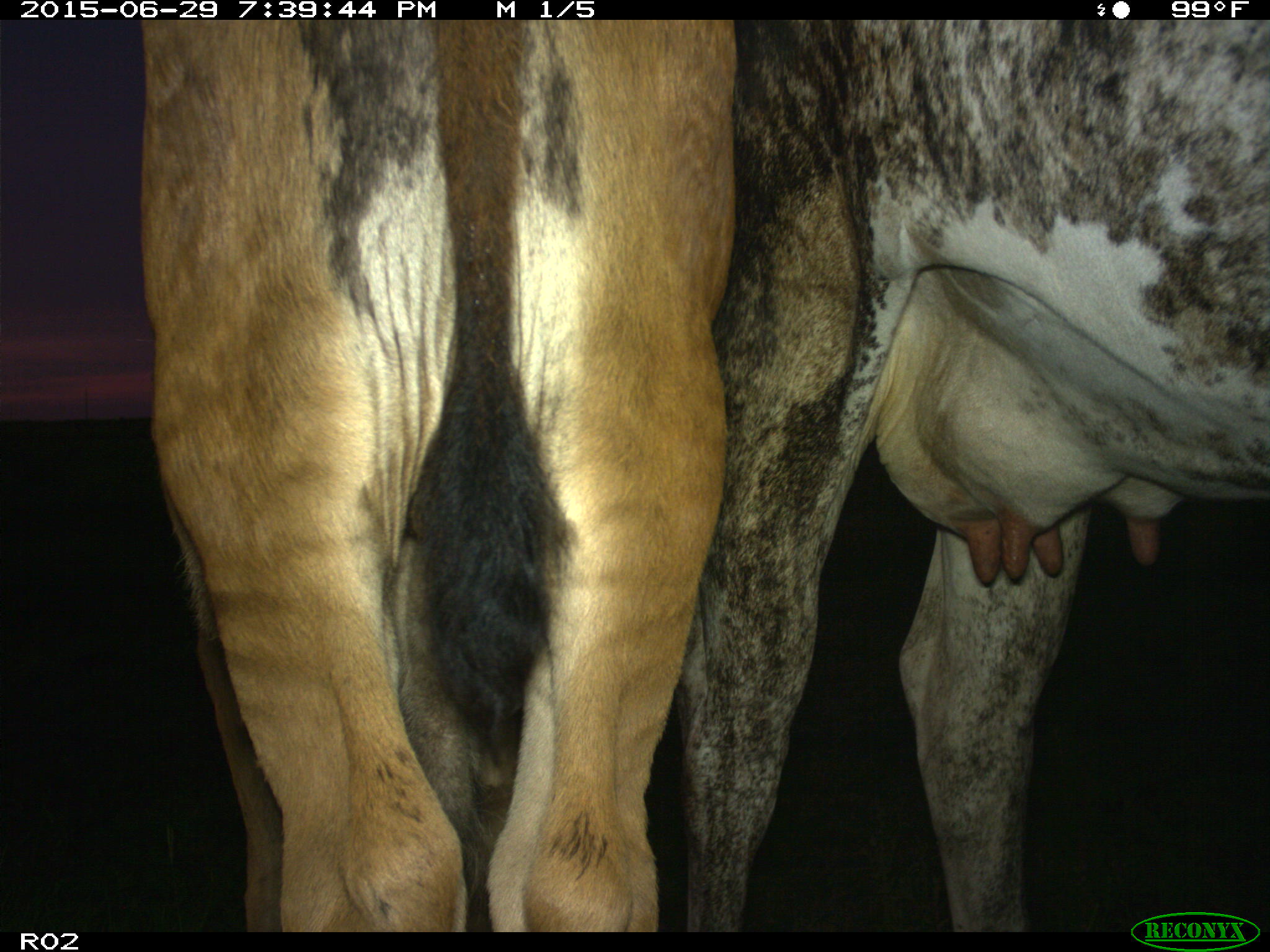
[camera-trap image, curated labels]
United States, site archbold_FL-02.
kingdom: Animalia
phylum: Chordata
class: Mammalia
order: Artiodactyla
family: Bovidae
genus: Bos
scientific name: Bos taurus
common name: domestic cow